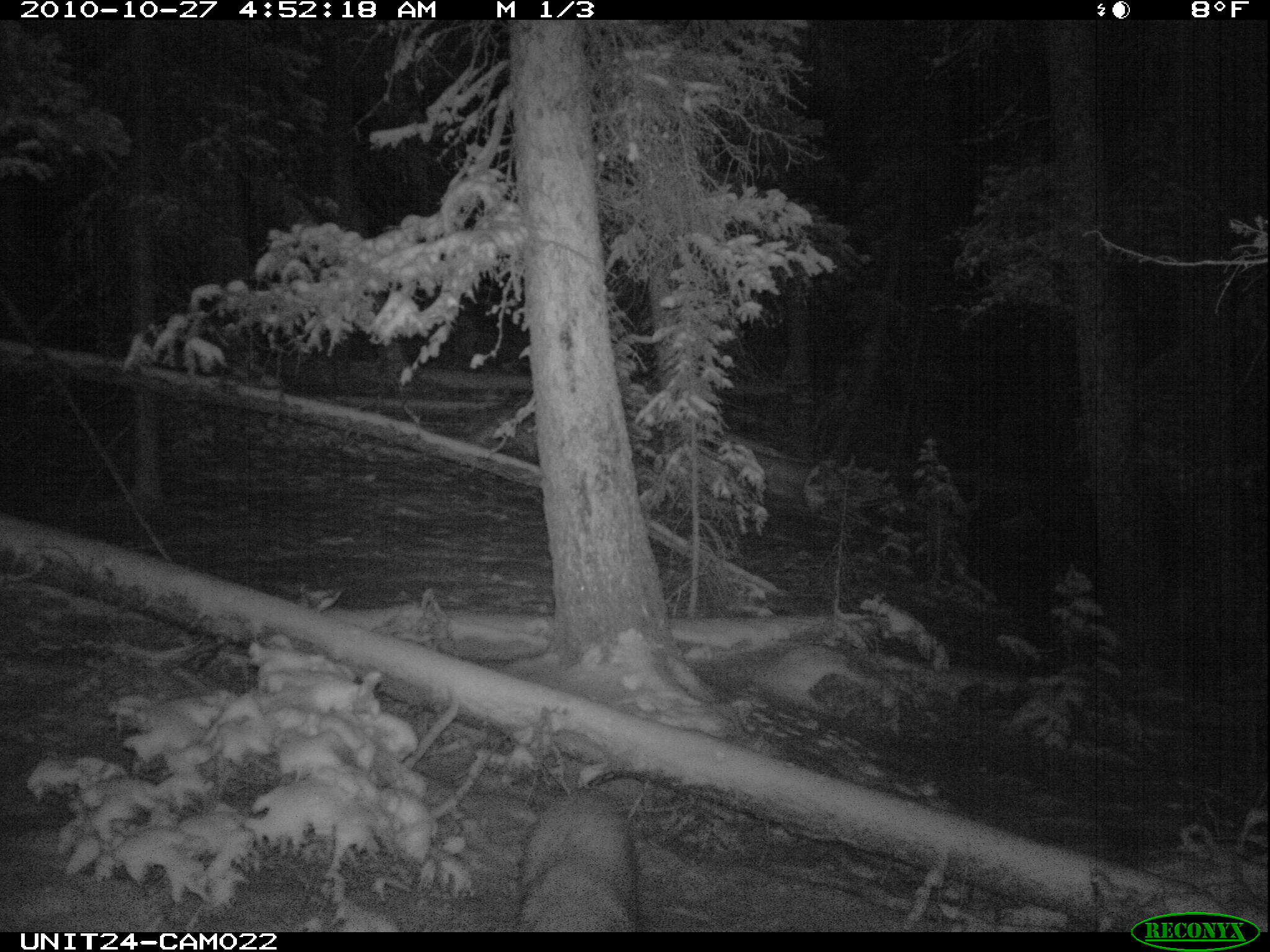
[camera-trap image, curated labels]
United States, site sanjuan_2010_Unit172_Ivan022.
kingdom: Animalia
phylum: Chordata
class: Mammalia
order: Carnivora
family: Ursidae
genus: Ursus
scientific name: Ursus americanus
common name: american black bear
Ursus americanus (american black bear).